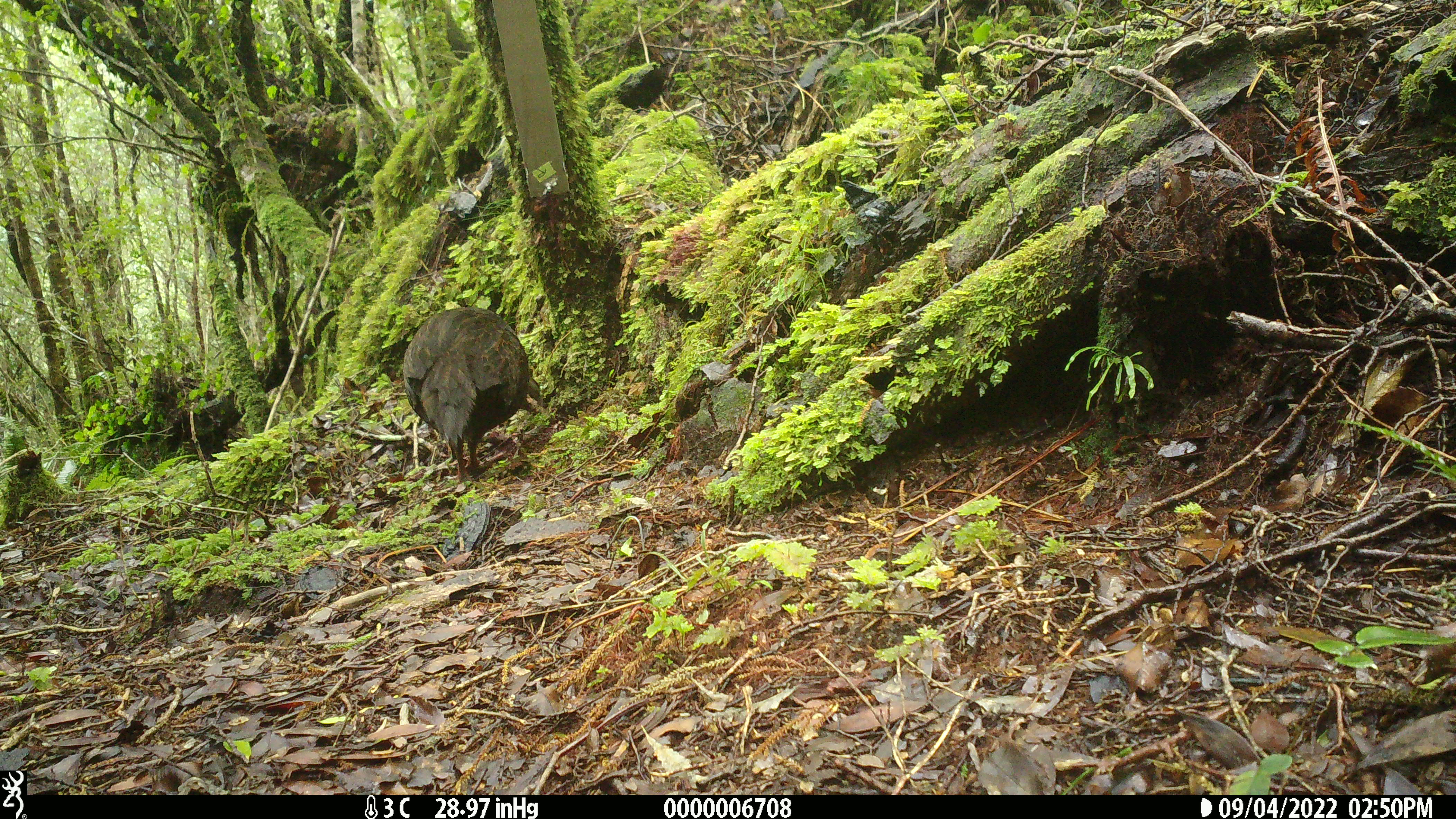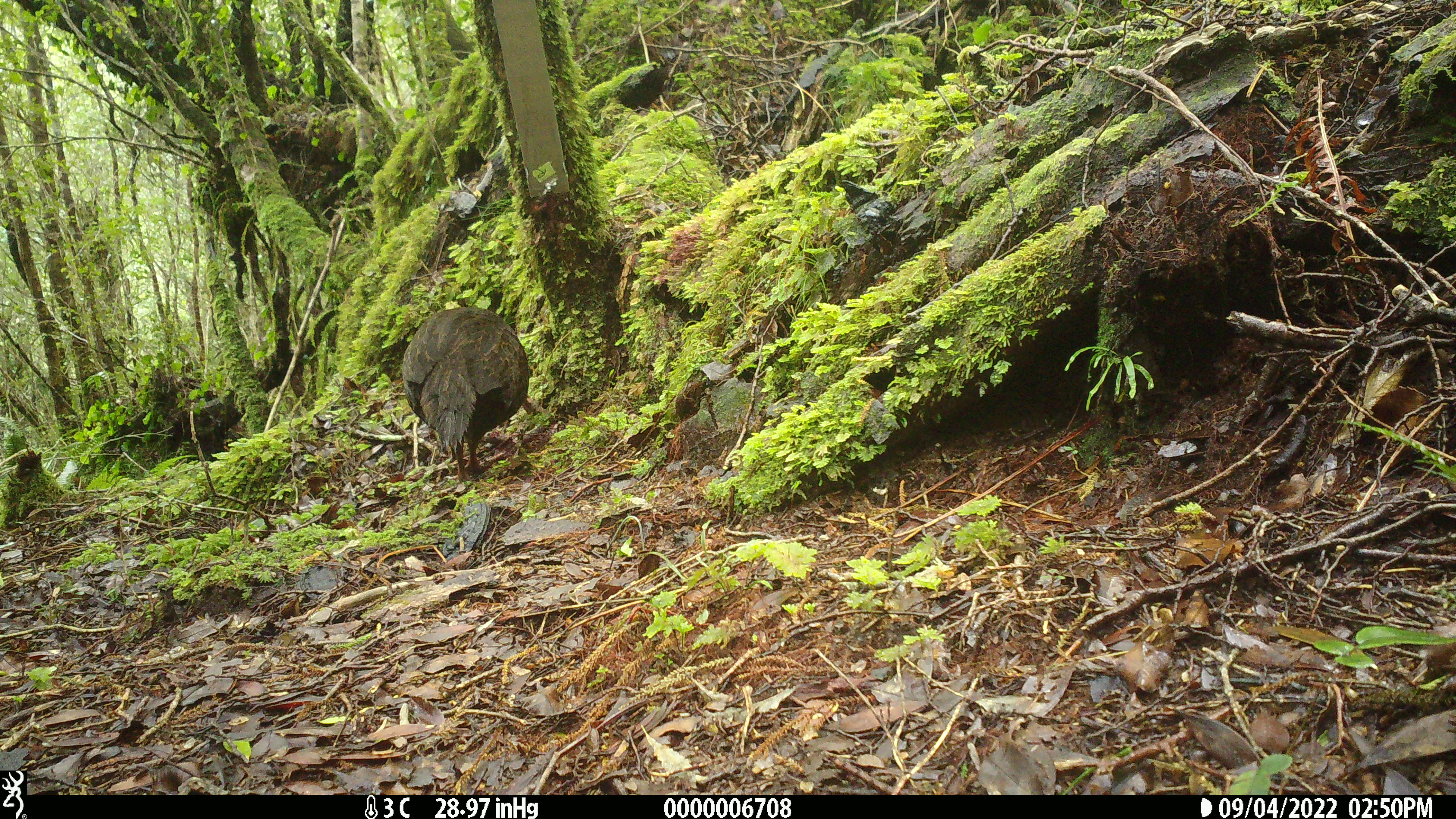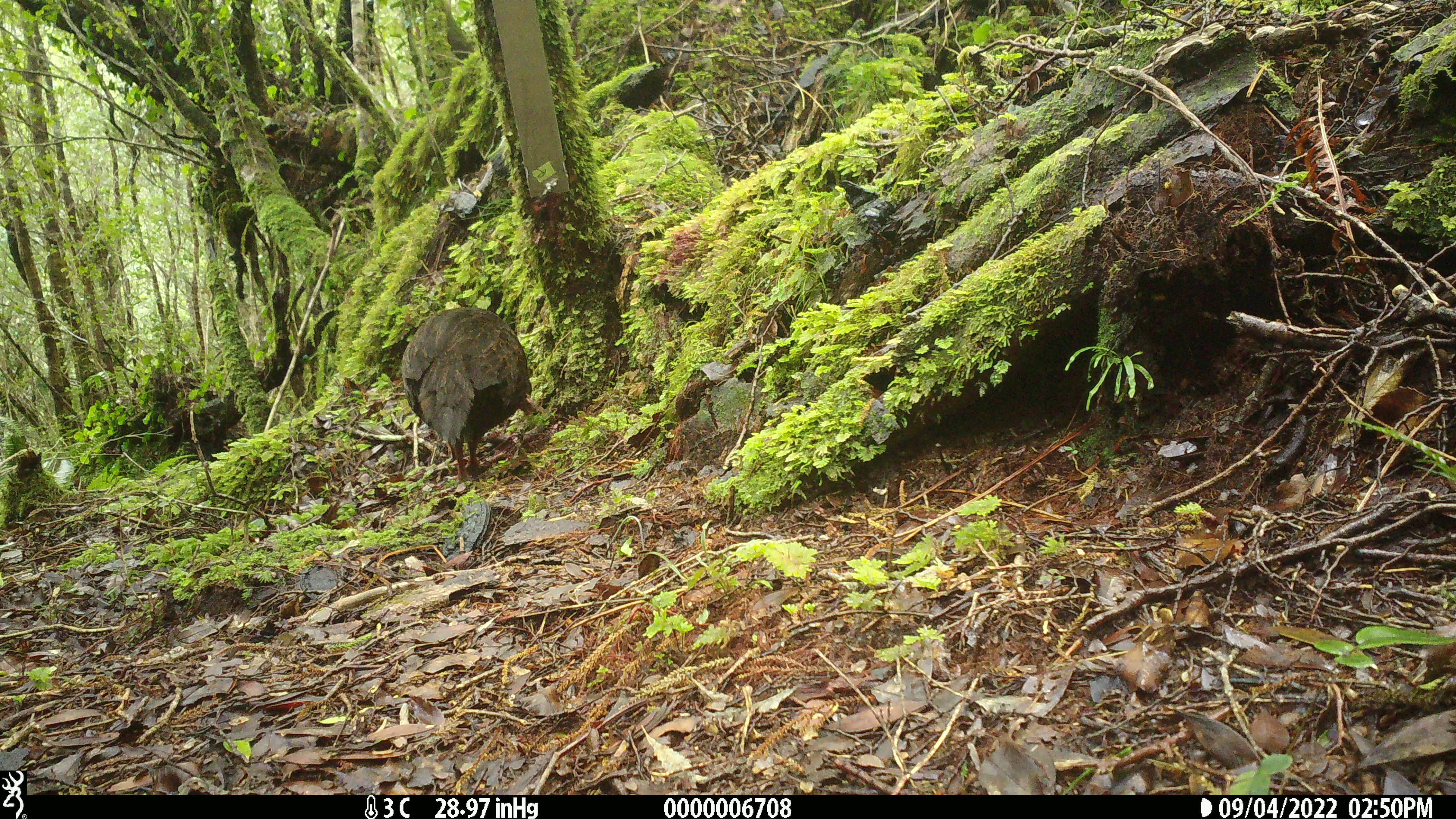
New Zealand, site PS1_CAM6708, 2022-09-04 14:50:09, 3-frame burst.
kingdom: Animalia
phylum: Chordata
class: Aves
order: Gruiformes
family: Rallidae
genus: Gallirallus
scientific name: Gallirallus australis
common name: weka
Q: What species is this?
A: Weka (Gallirallus australis).